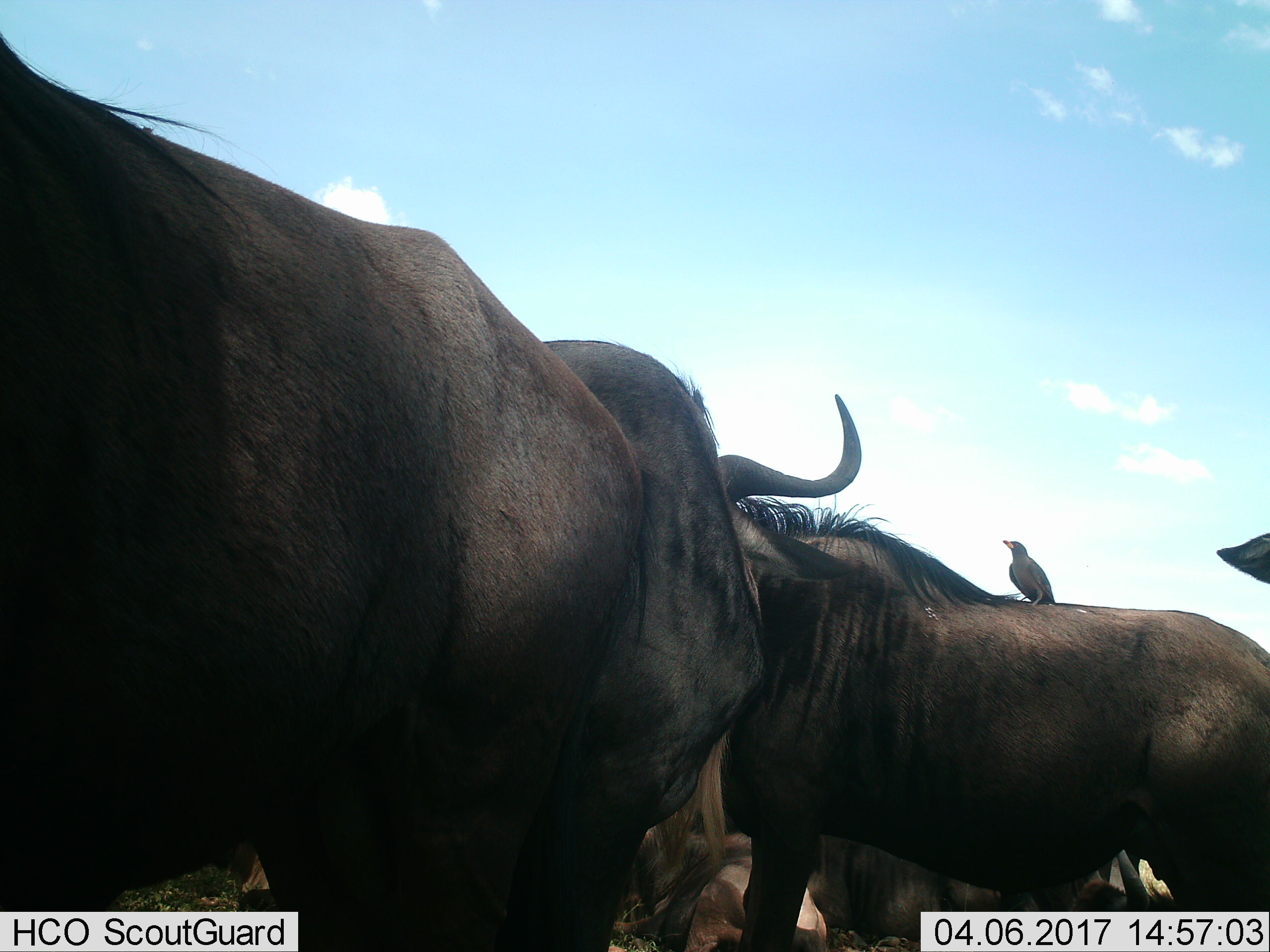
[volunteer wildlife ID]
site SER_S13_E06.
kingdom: Animalia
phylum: Chordata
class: Aves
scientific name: Aves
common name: bird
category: birdother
Birdother (bird) (Aves), count 1. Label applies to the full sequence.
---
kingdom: Animalia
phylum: Chordata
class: Mammalia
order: Artiodactyla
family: Bovidae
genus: Connochaetes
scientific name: Connochaetes taurinus taurinus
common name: blue wildebeest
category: wildebeestblue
Wildebeestblue (blue wildebeest) (Connochaetes taurinus taurinus), count 5. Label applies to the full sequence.